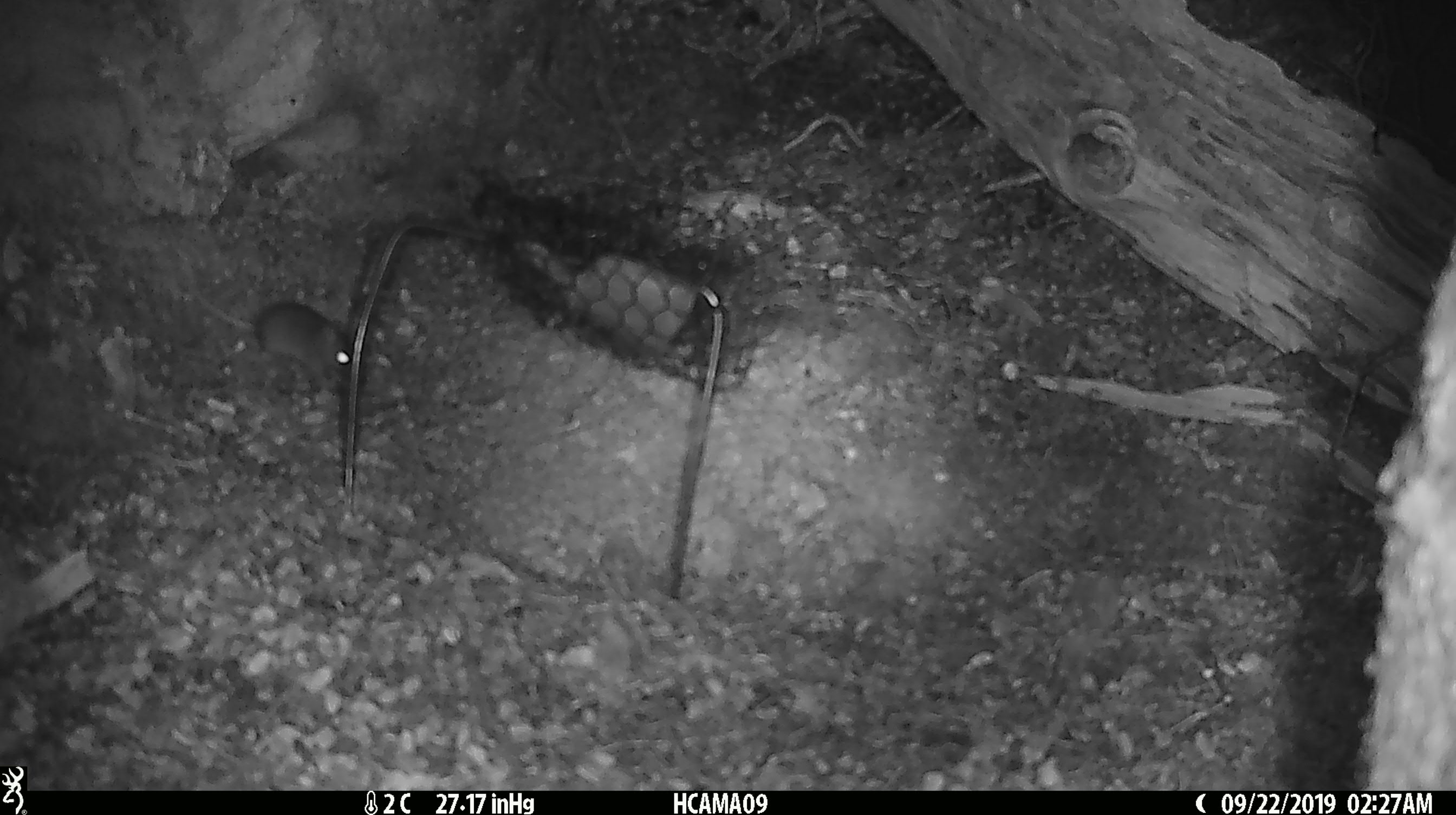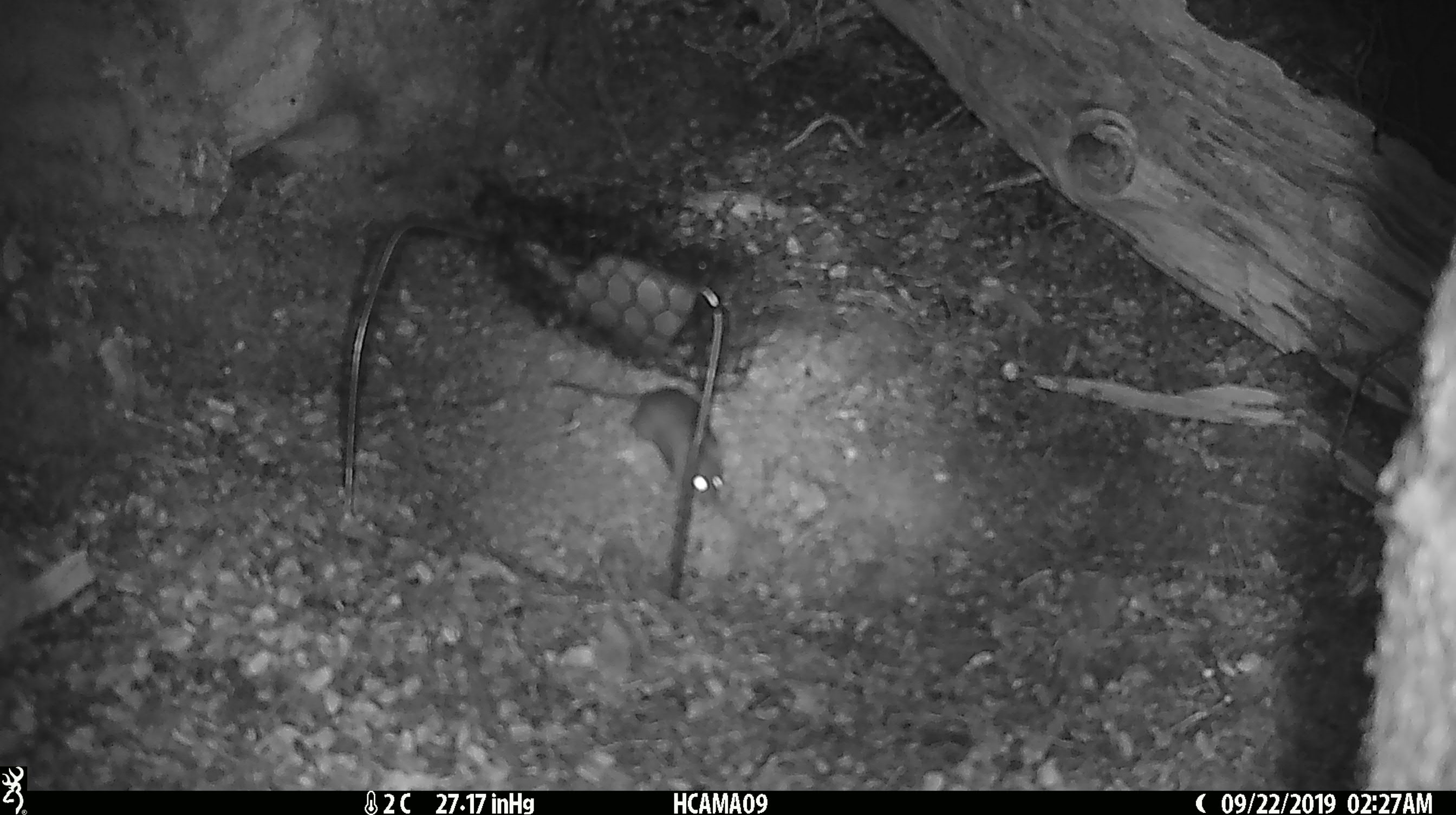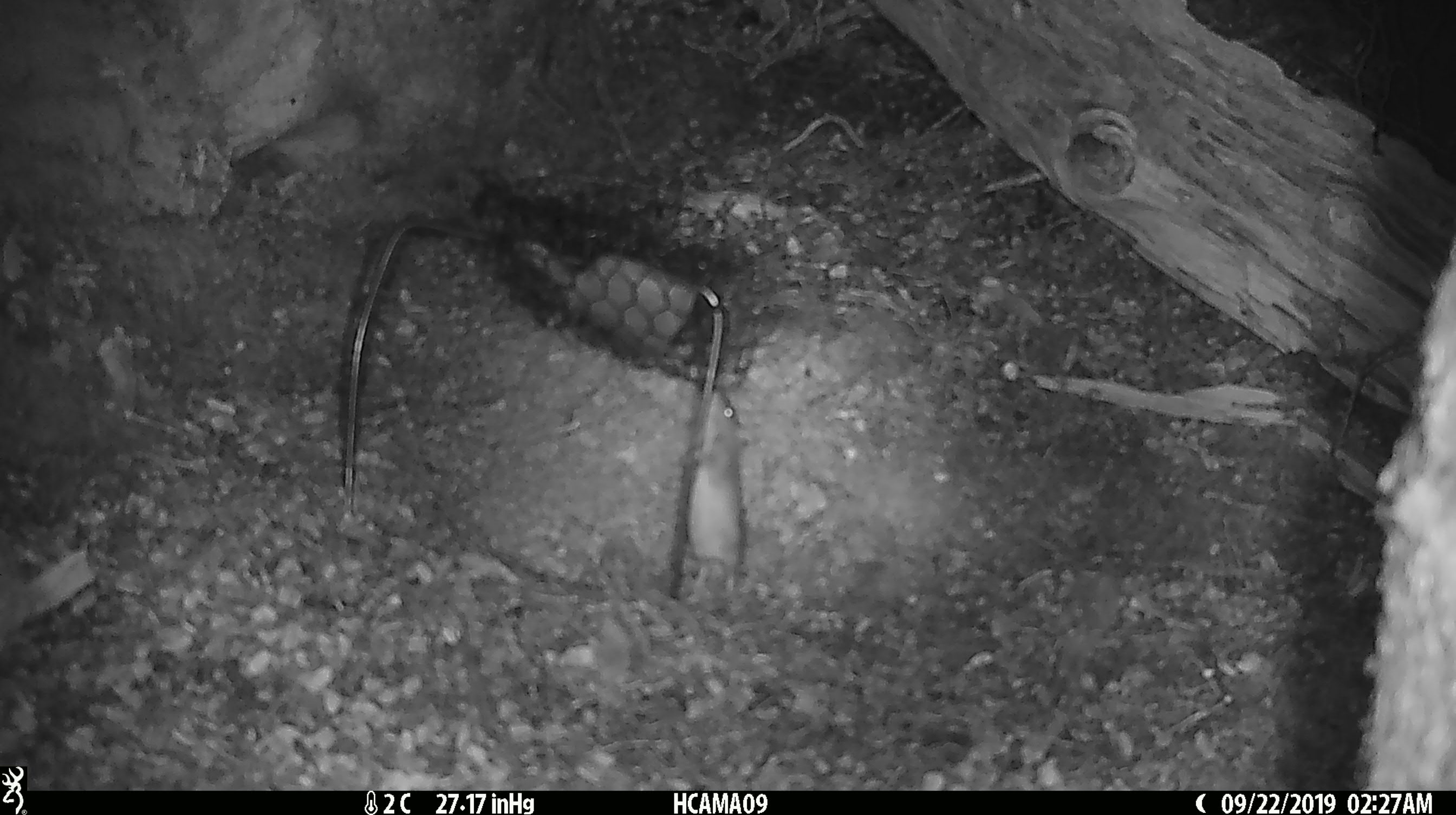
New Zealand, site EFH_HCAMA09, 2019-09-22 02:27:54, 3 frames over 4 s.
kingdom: Animalia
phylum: Chordata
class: Mammalia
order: Rodentia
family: Muridae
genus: Mus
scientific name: Mus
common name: mouse